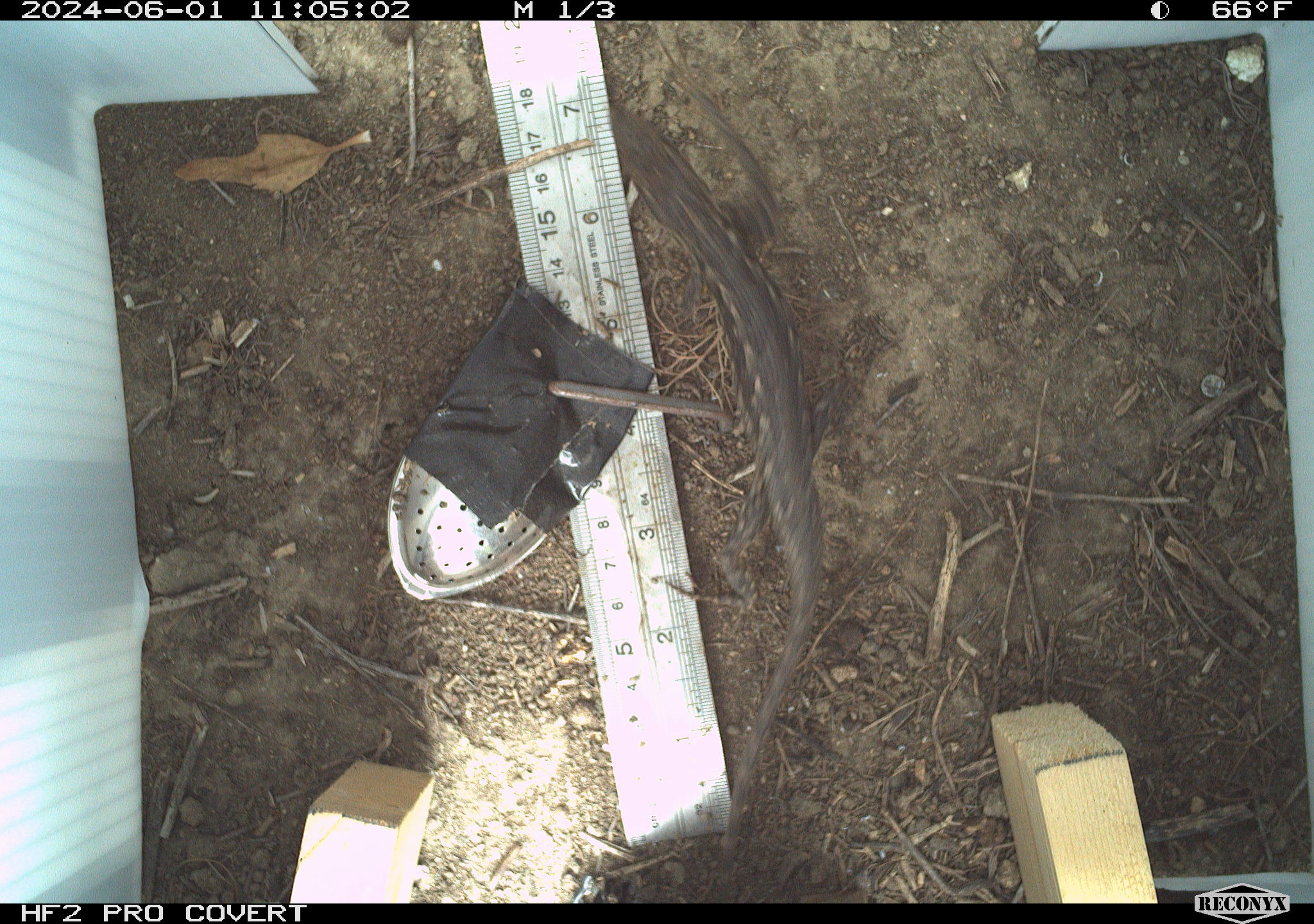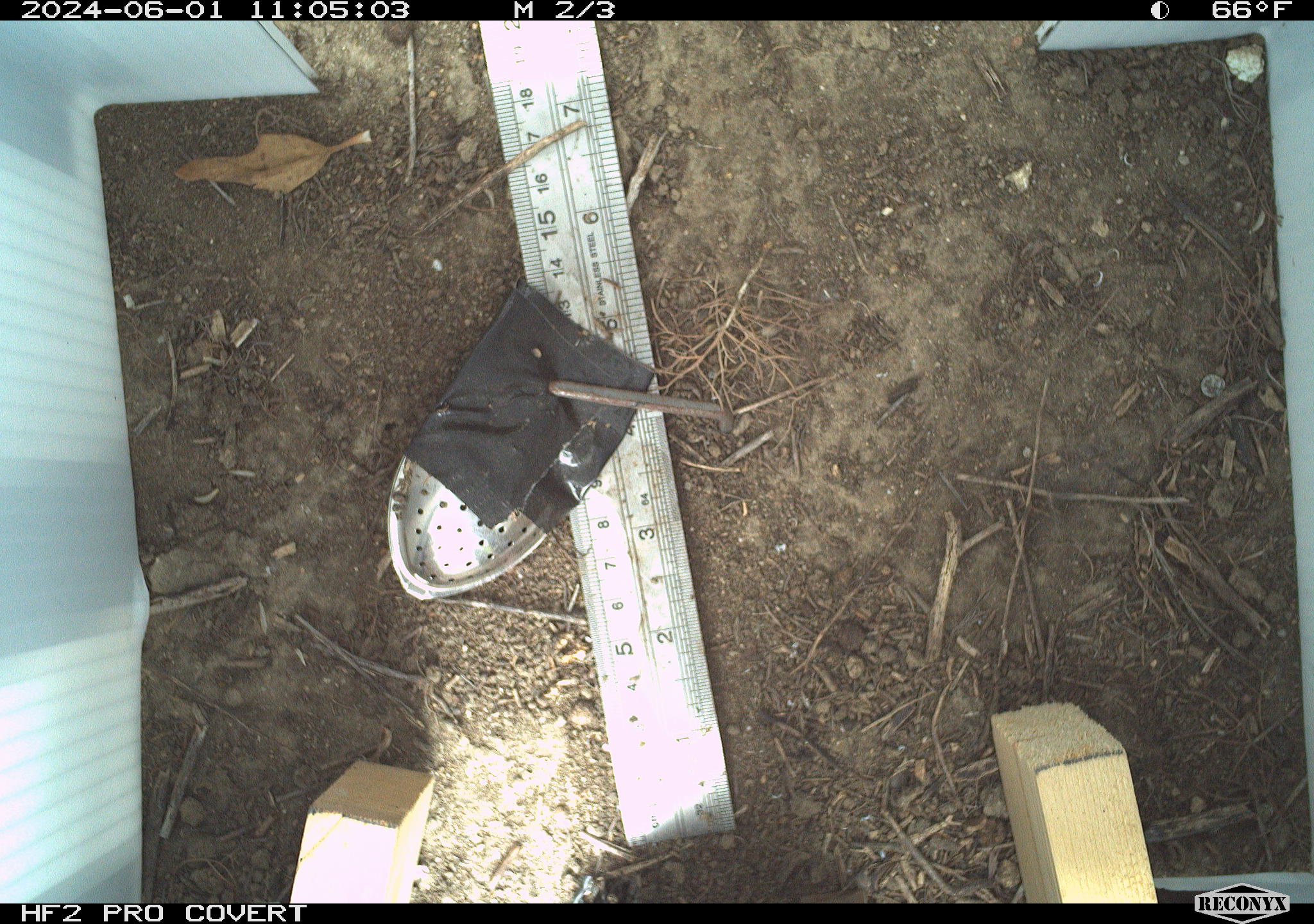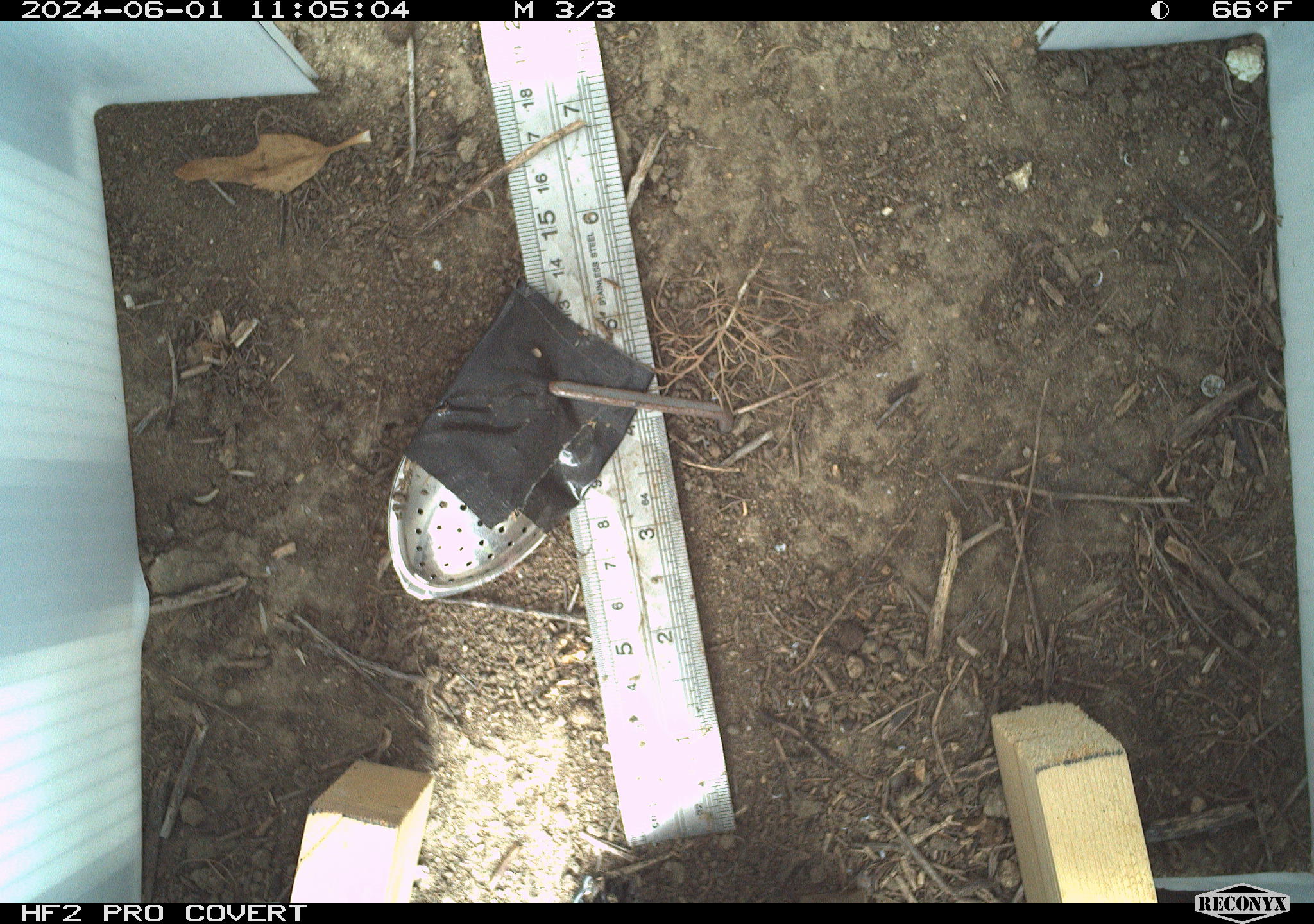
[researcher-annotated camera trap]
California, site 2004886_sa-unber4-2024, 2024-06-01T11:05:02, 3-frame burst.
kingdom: Animalia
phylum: Chordata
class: Reptilia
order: Squamata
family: Phrynosomatidae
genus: Sceloporus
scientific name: Sceloporus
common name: spiny lizards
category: sceloporus species